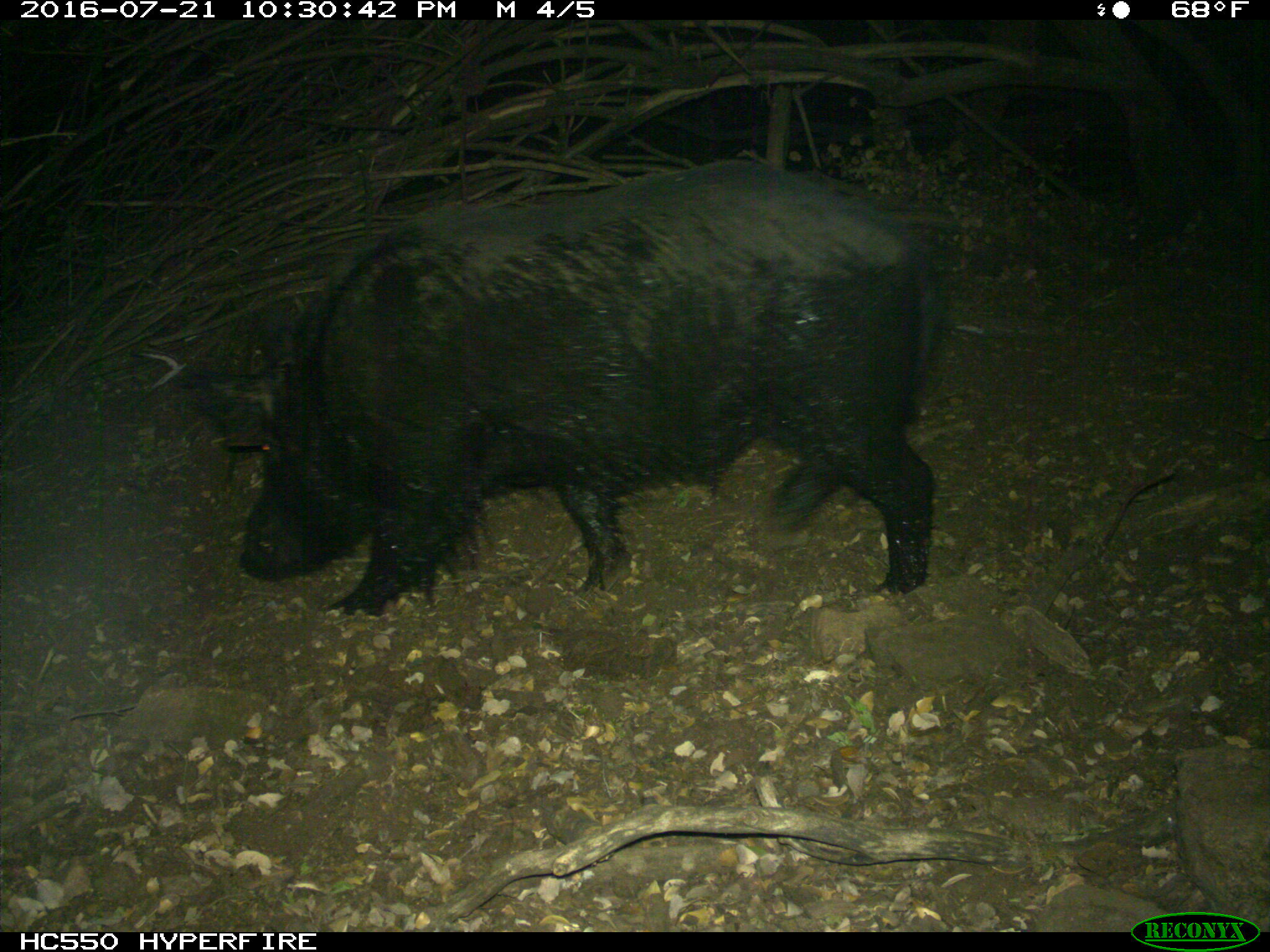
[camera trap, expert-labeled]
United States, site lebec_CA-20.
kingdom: Animalia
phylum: Chordata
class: Mammalia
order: Artiodactyla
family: Suidae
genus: Sus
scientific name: Sus scrofa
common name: wild boar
Sus scrofa (wild boar).